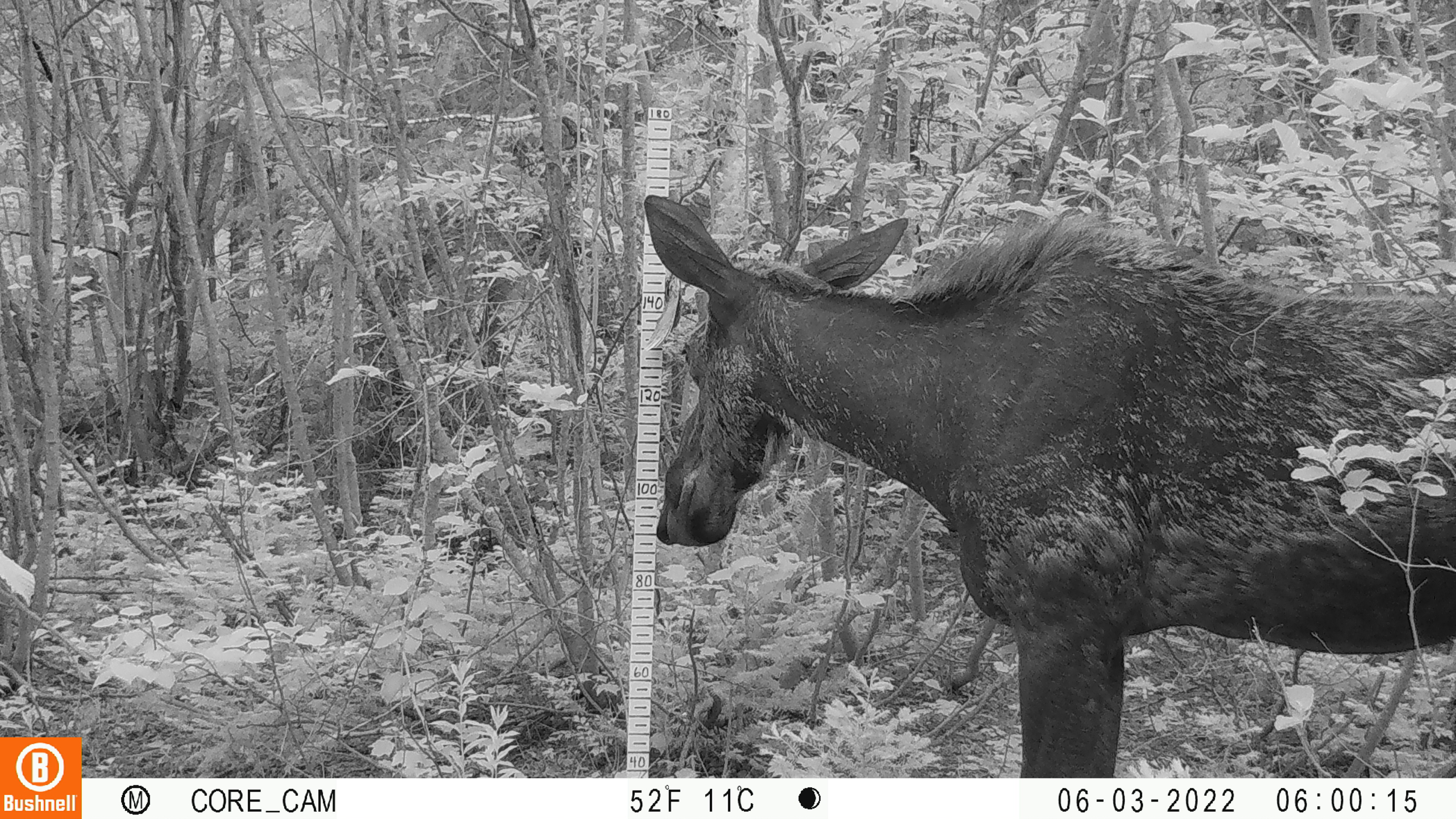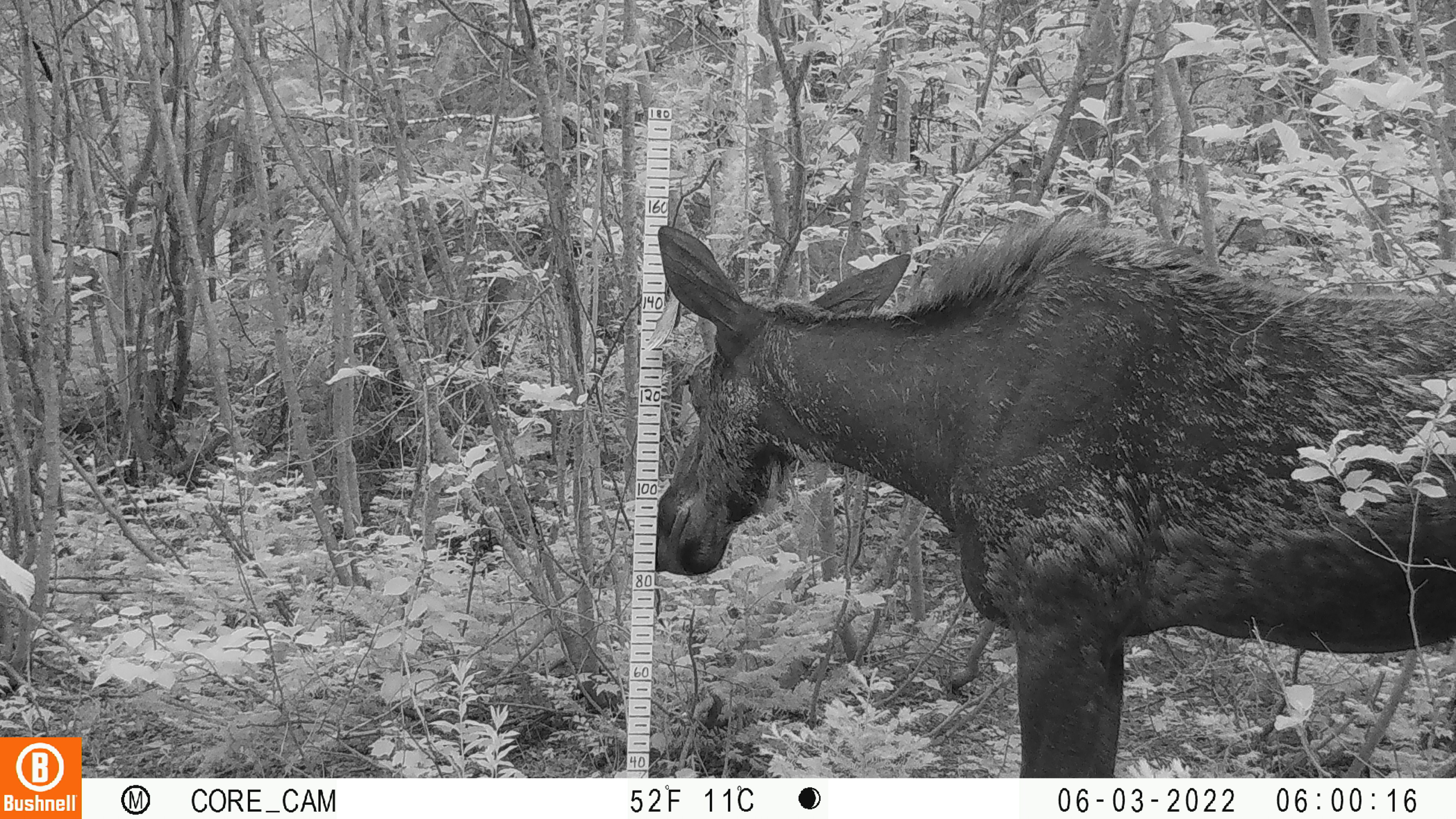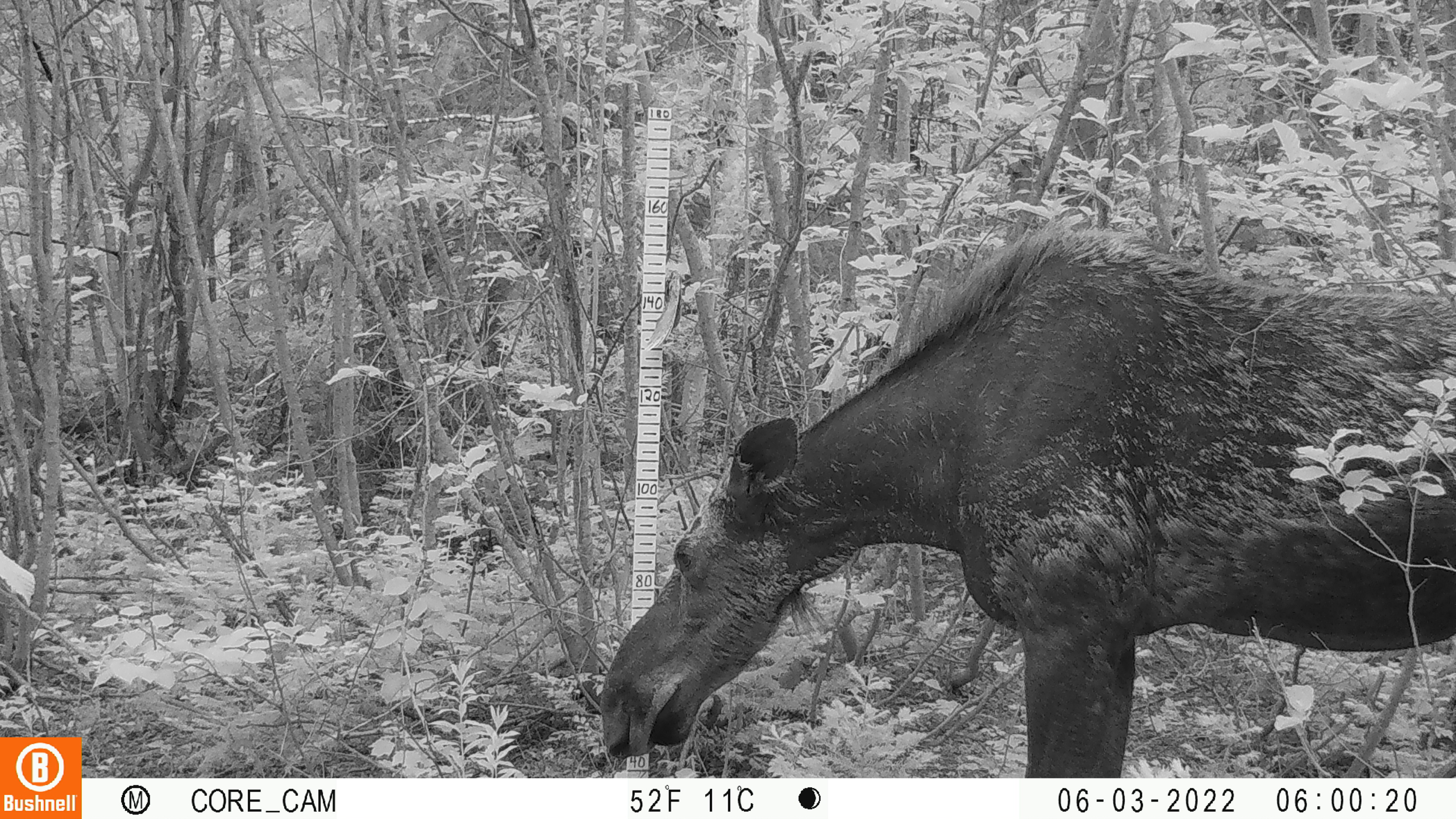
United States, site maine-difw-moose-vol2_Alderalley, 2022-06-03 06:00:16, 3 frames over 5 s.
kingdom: Animalia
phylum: Chordata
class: Mammalia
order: Artiodactyla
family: Cervidae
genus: Alces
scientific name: Alces alces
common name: moose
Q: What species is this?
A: Moose (Alces alces).